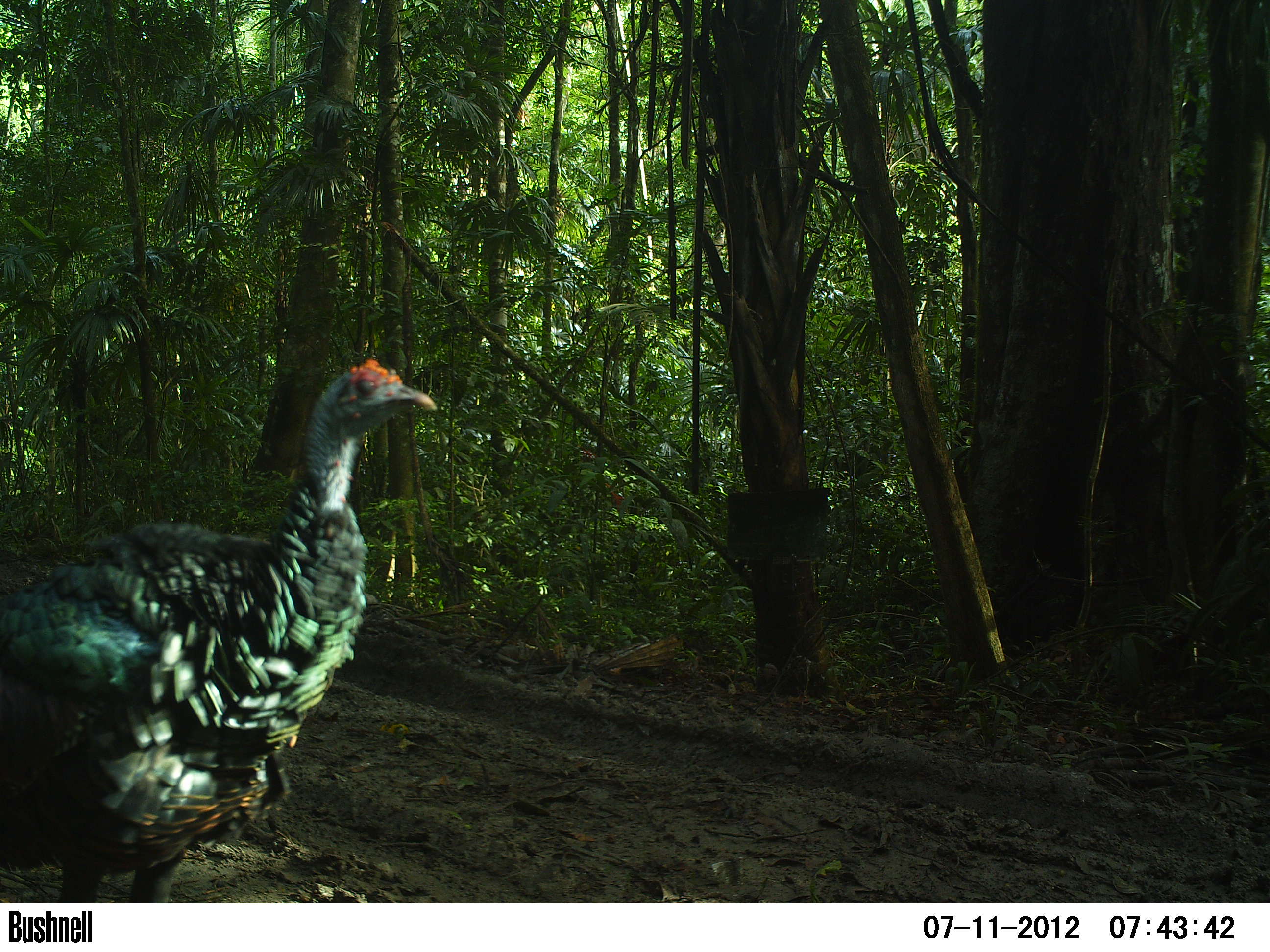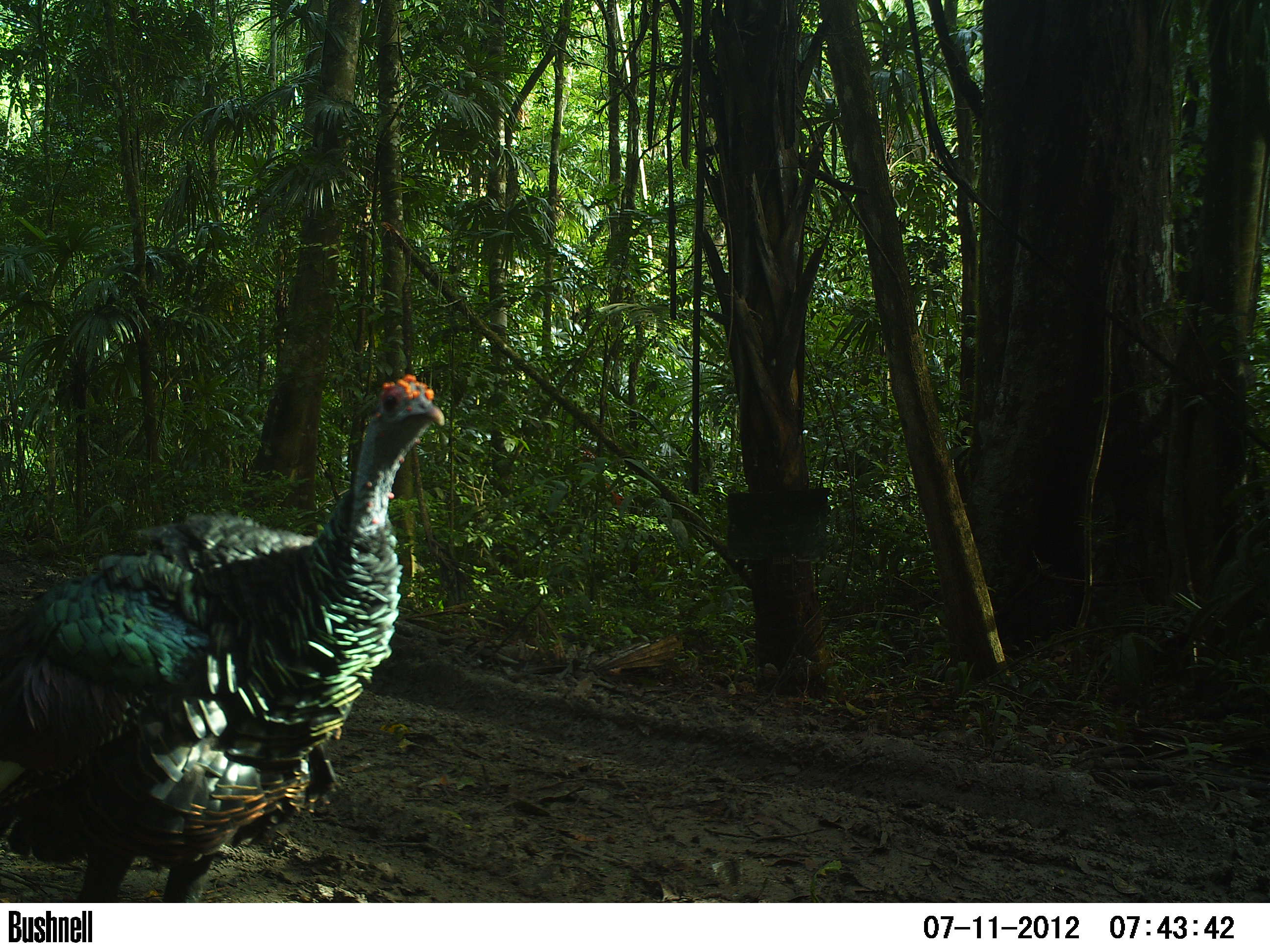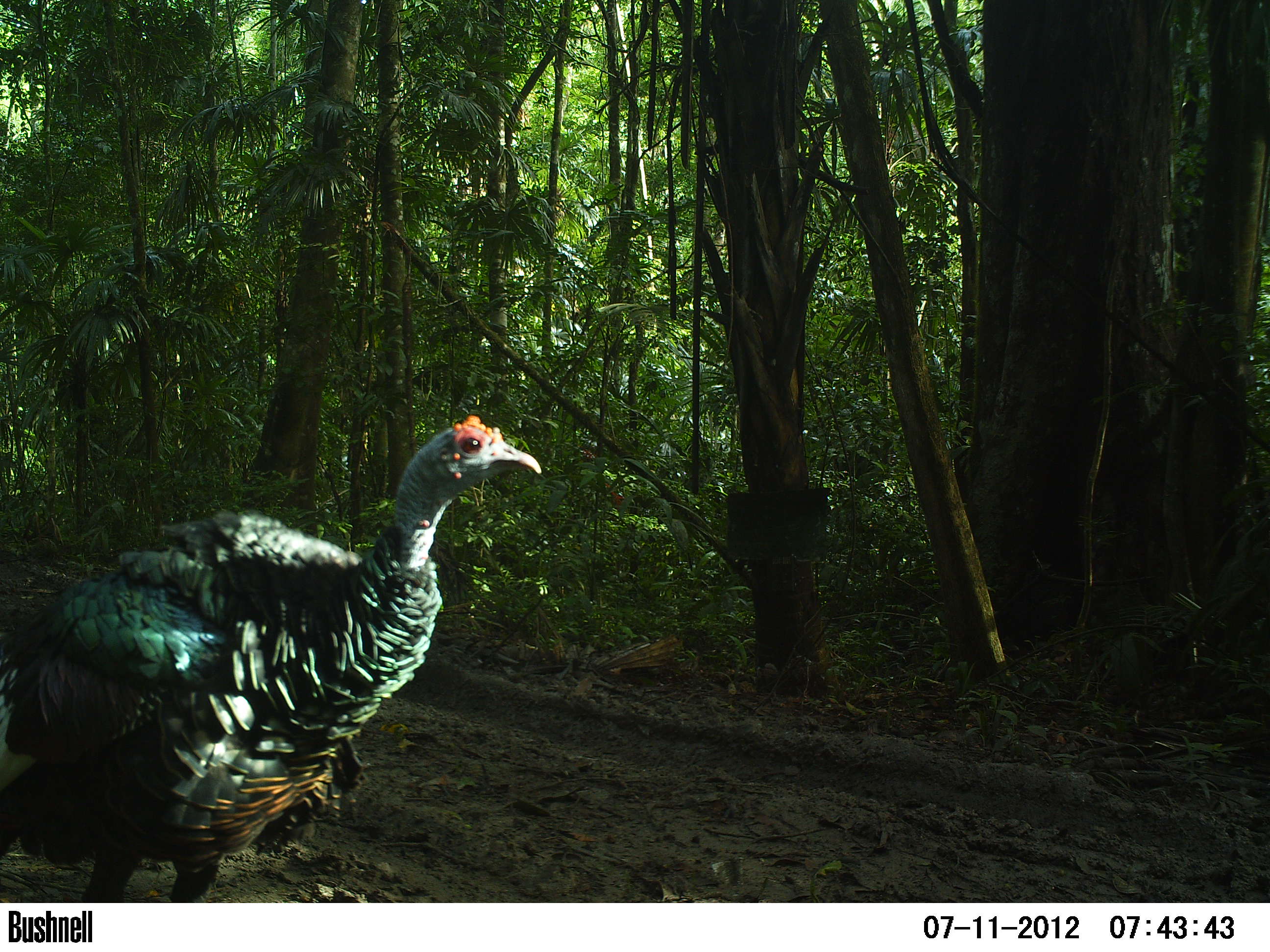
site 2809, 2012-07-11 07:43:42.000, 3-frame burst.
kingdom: Animalia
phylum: Chordata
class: Aves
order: Galliformes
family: Phasianidae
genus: Meleagris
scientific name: Meleagris ocellata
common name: ocellated turkey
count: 1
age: adult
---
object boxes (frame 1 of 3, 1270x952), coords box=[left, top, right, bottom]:
meleagris ocellata: box=[2, 360, 444, 902]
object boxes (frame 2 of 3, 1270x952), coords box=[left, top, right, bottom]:
meleagris ocellata: box=[0, 371, 447, 902]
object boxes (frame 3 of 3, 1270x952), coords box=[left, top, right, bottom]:
meleagris ocellata: box=[0, 412, 545, 903]